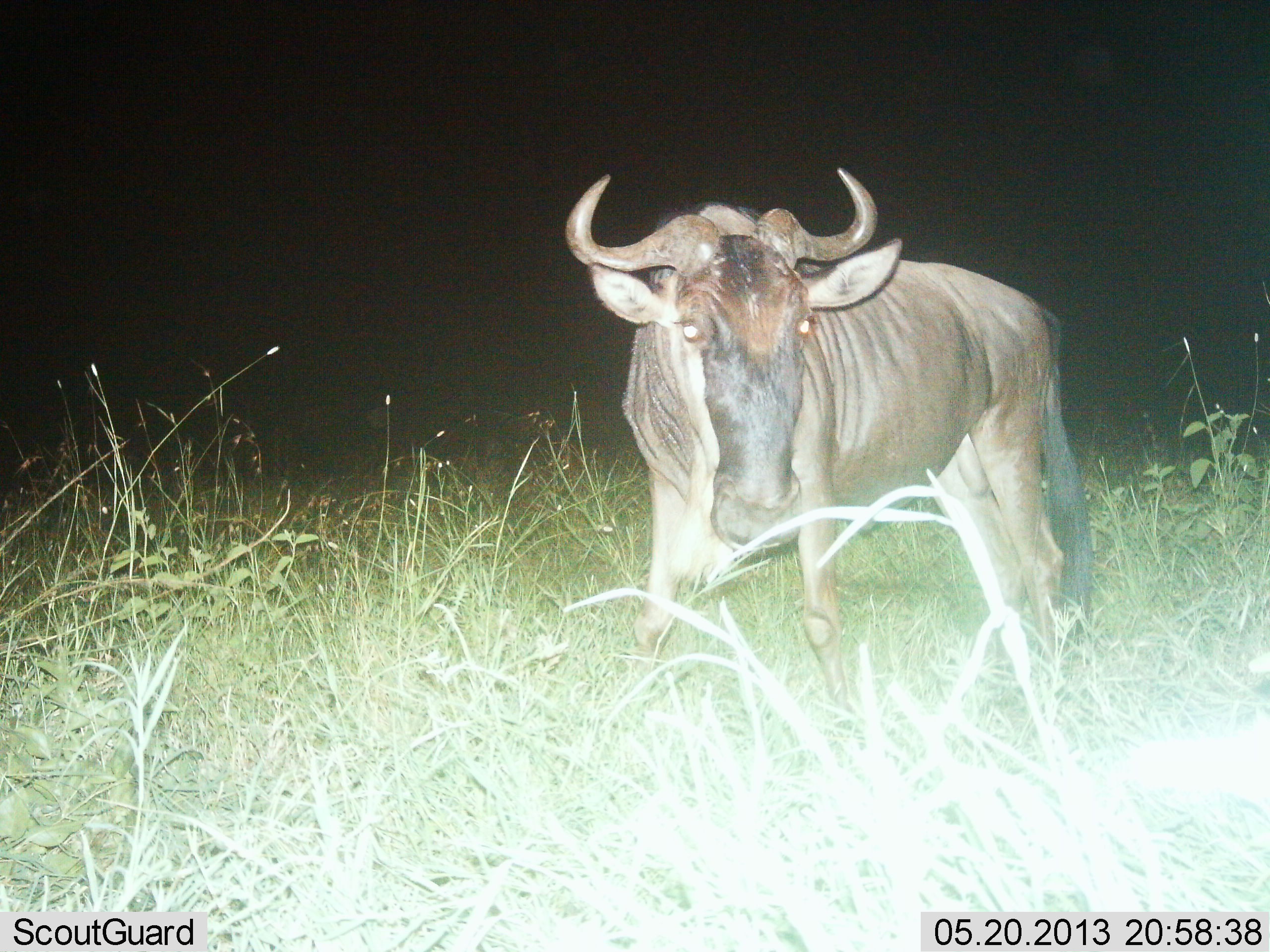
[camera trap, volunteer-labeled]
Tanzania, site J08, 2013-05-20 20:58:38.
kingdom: Animalia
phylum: Chordata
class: Mammalia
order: Artiodactyla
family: Bovidae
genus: Connochaetes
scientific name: Connochaetes taurinus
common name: blue wildebeest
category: wildebeest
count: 1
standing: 96%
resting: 0%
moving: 4%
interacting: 0%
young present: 0%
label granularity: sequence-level